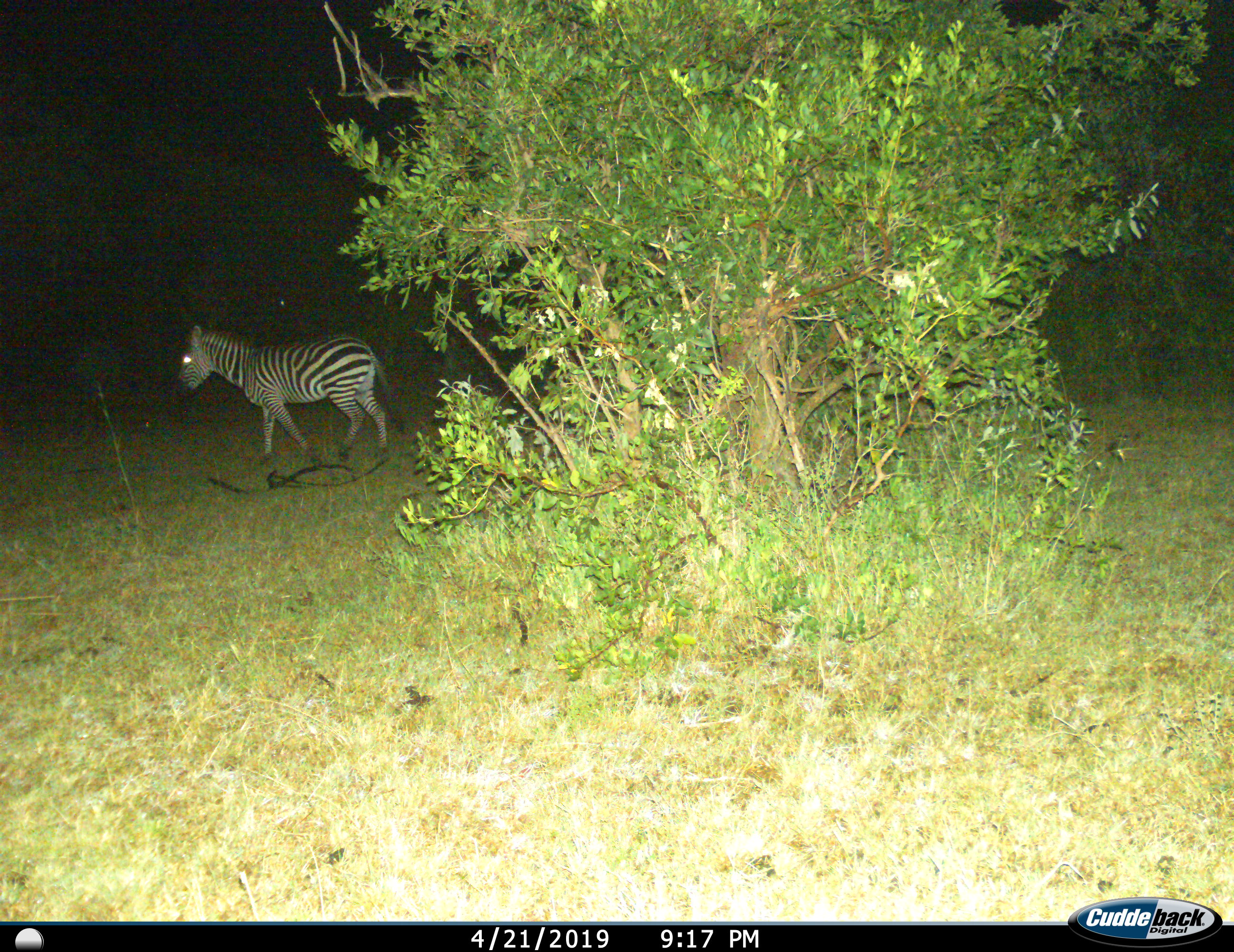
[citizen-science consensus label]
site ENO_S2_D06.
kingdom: Animalia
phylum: Chordata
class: Mammalia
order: Perissodactyla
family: Equidae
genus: Equus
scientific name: Equus quagga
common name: plains zebra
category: zebraplains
Zebraplains (plains zebra) (Equus quagga), count 1. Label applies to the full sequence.